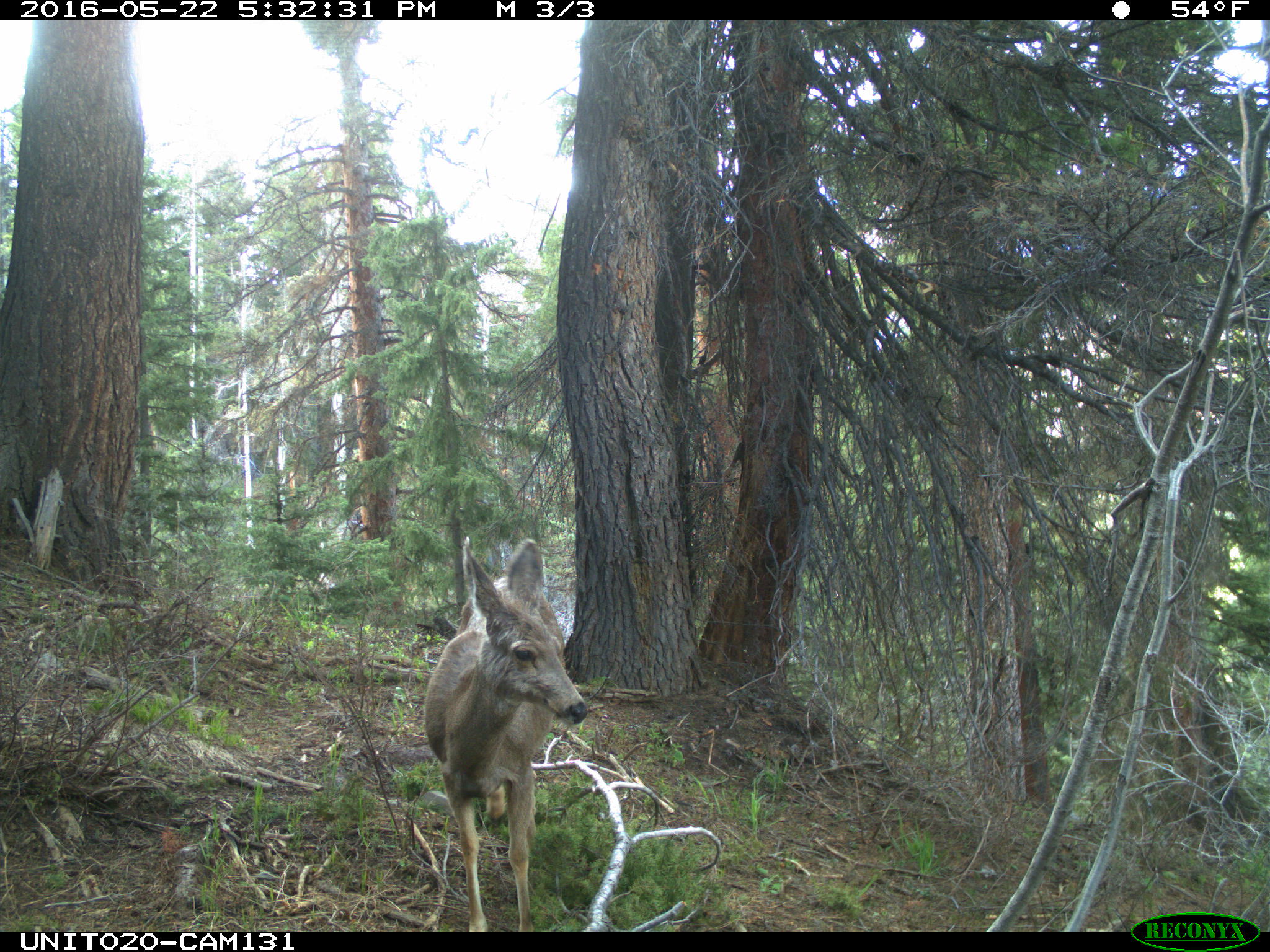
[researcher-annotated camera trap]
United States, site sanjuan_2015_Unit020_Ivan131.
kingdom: Animalia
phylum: Chordata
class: Mammalia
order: Artiodactyla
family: Cervidae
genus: Odocoileus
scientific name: Odocoileus hemionus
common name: mule deer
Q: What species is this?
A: Odocoileus hemionus (mule deer).